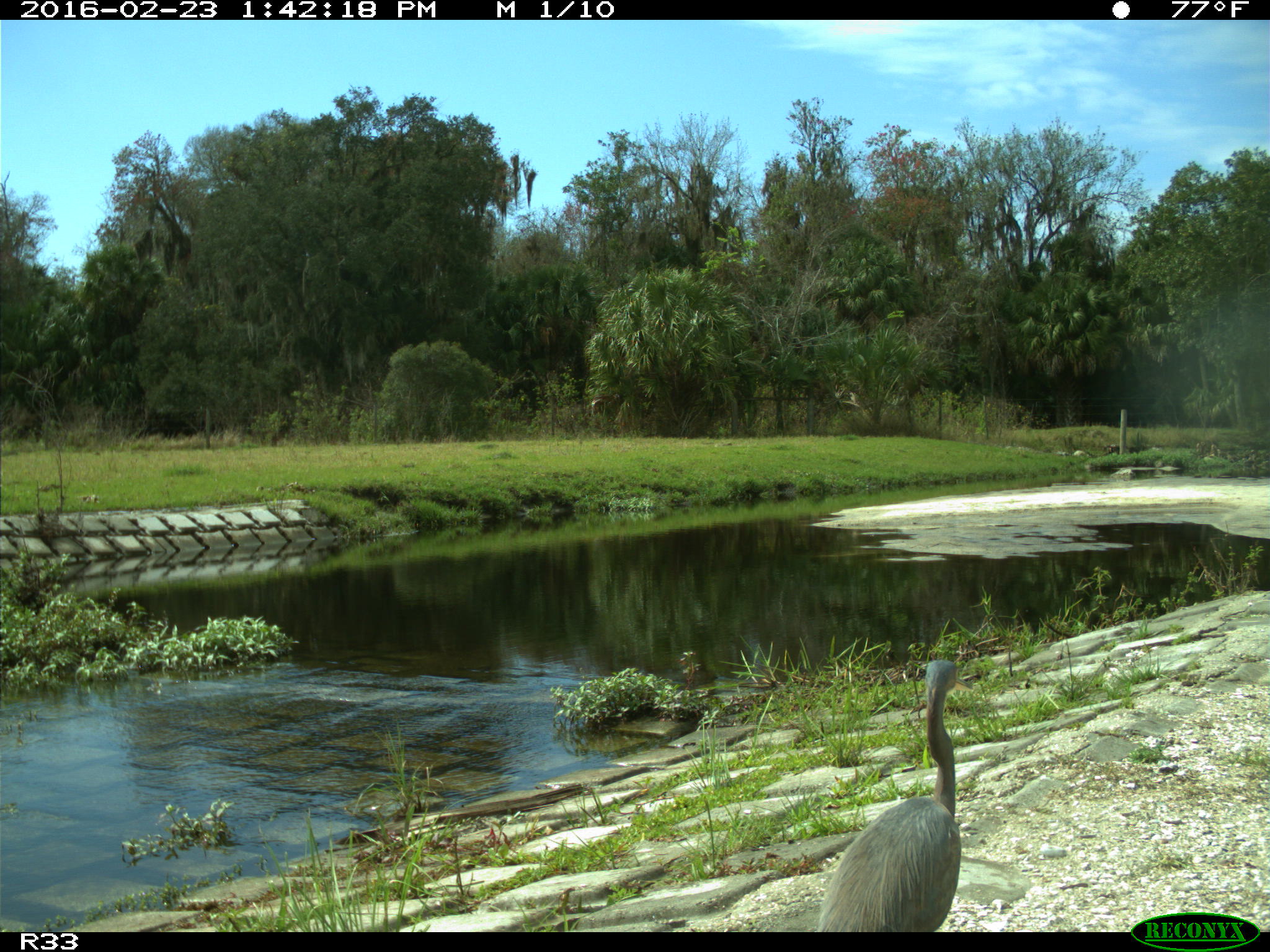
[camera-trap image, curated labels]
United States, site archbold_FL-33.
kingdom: Animalia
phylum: Chordata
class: Aves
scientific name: Aves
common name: birds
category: unidentified bird